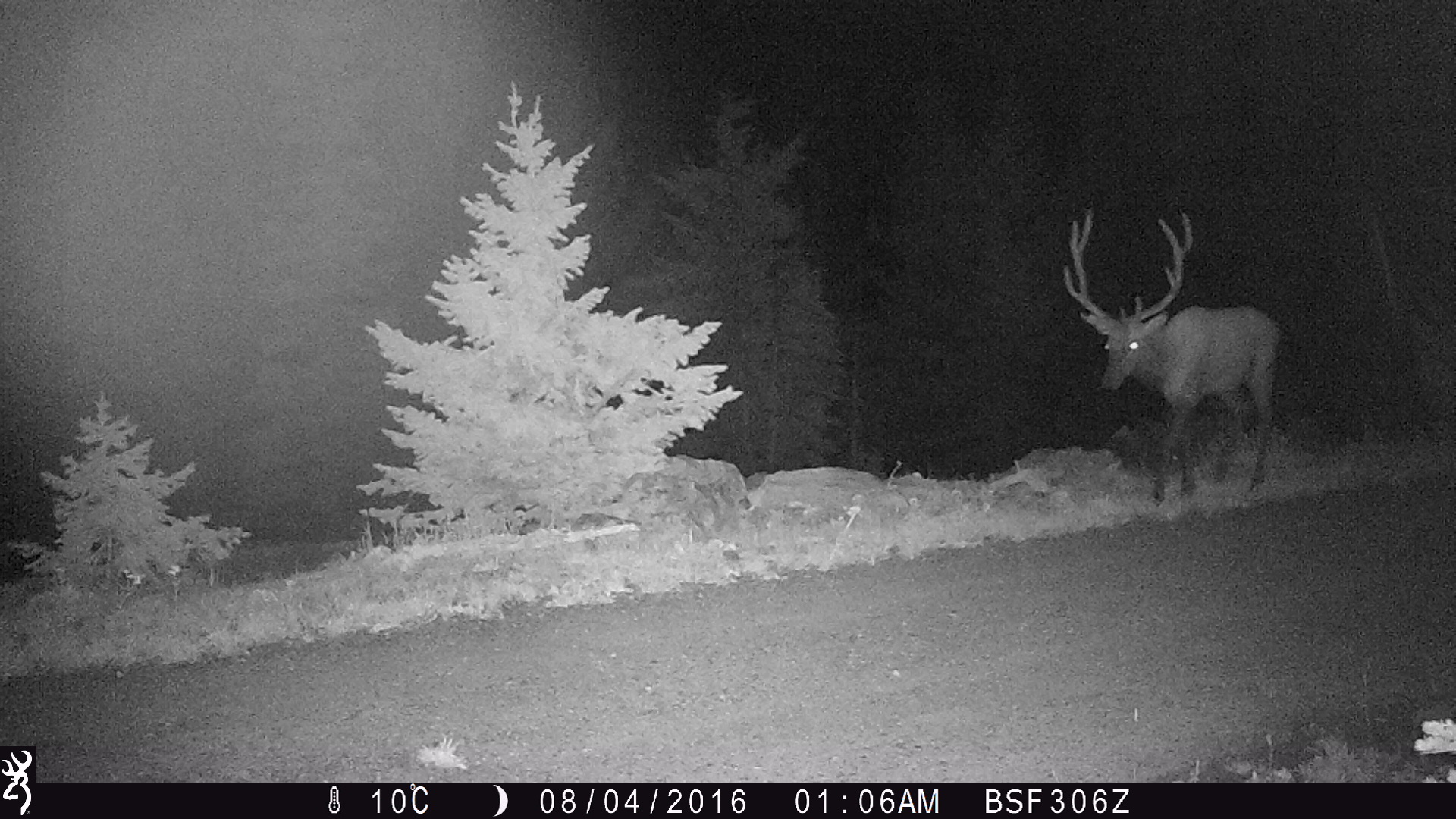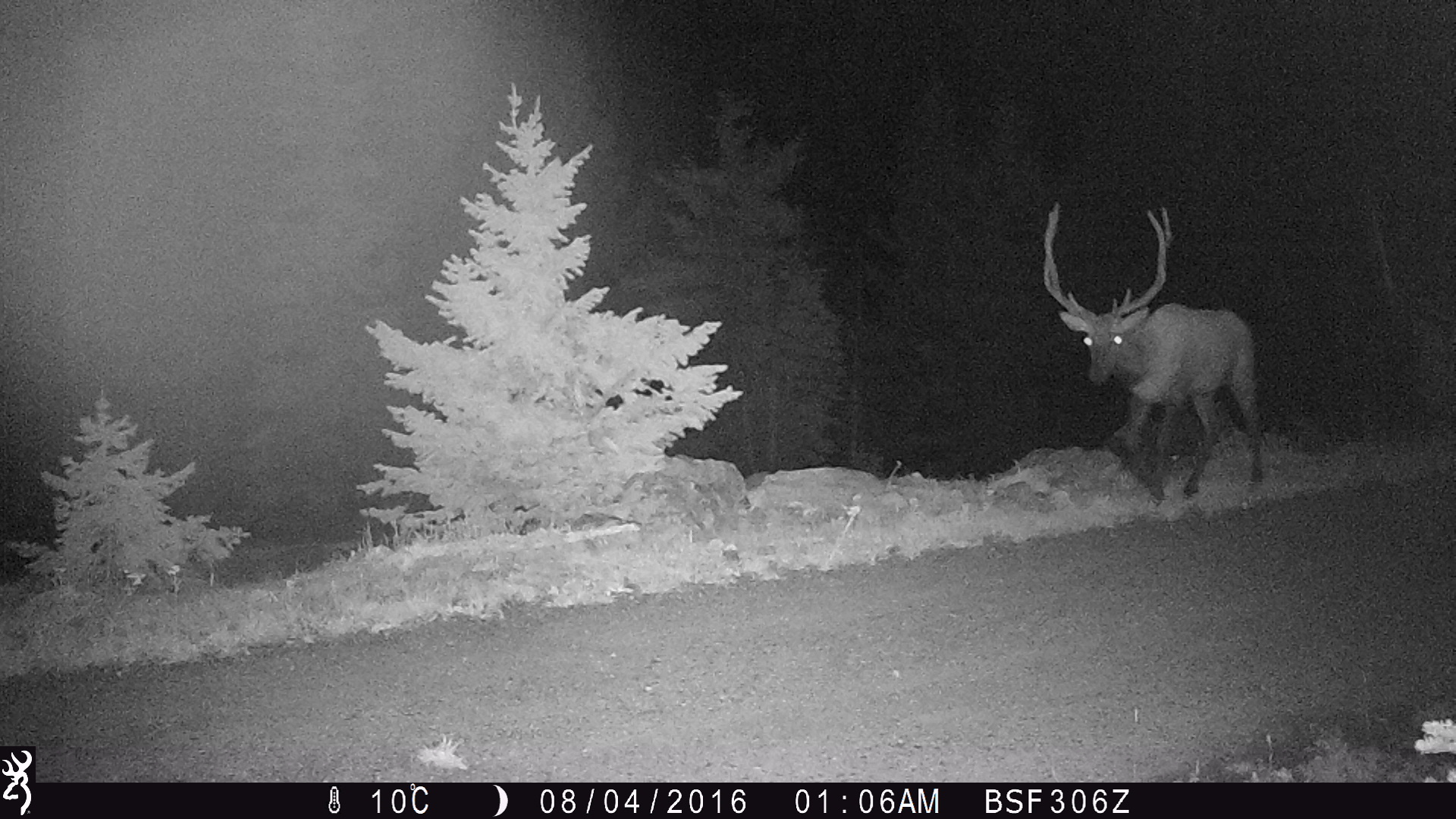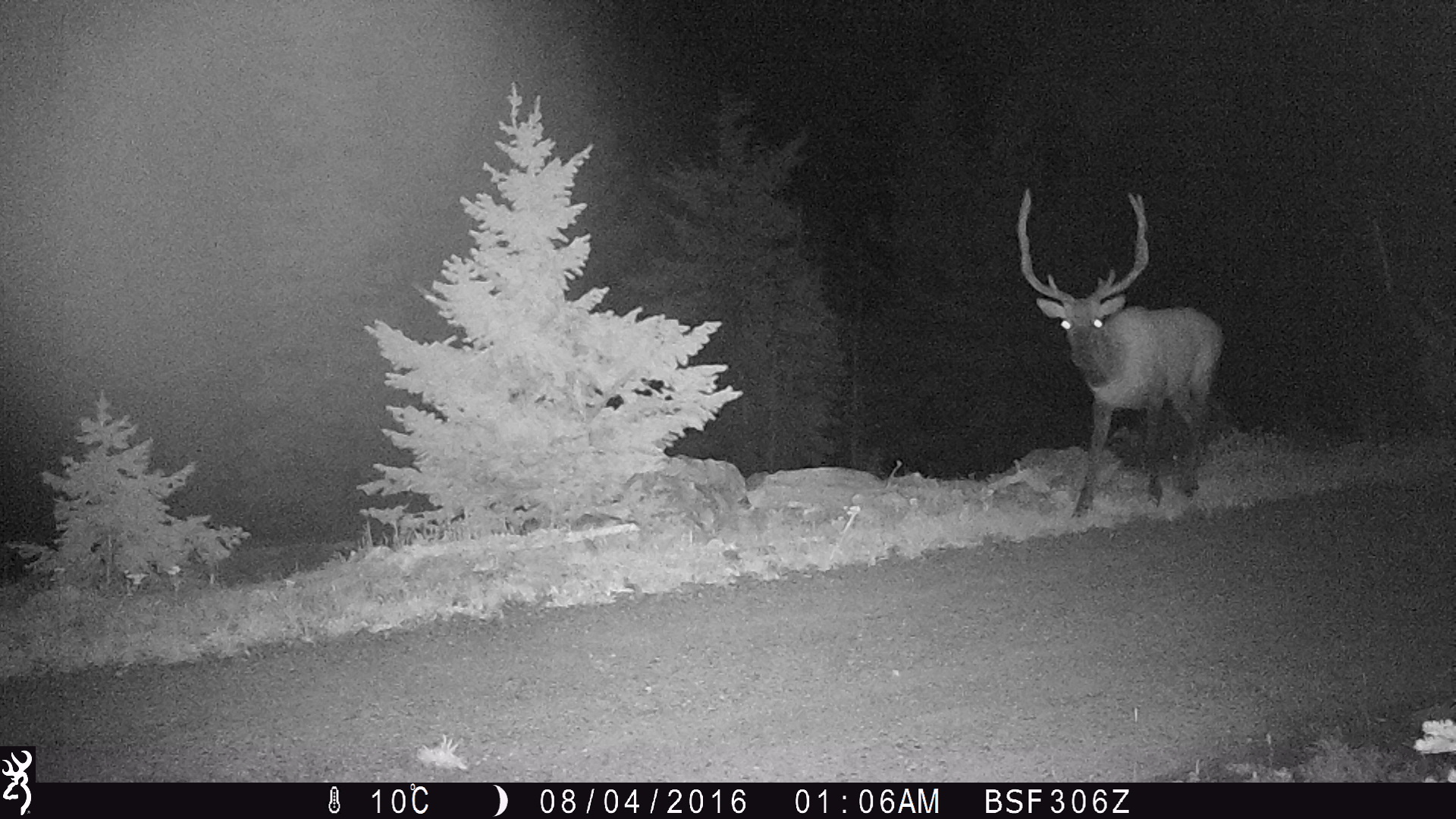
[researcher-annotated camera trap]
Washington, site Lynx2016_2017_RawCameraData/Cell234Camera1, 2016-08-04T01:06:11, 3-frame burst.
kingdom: Animalia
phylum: Chordata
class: Mammalia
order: Artiodactyla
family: Cervidae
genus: Cervus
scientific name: Cervus canadensis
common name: elk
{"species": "Cervus canadensis (elk)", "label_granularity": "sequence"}